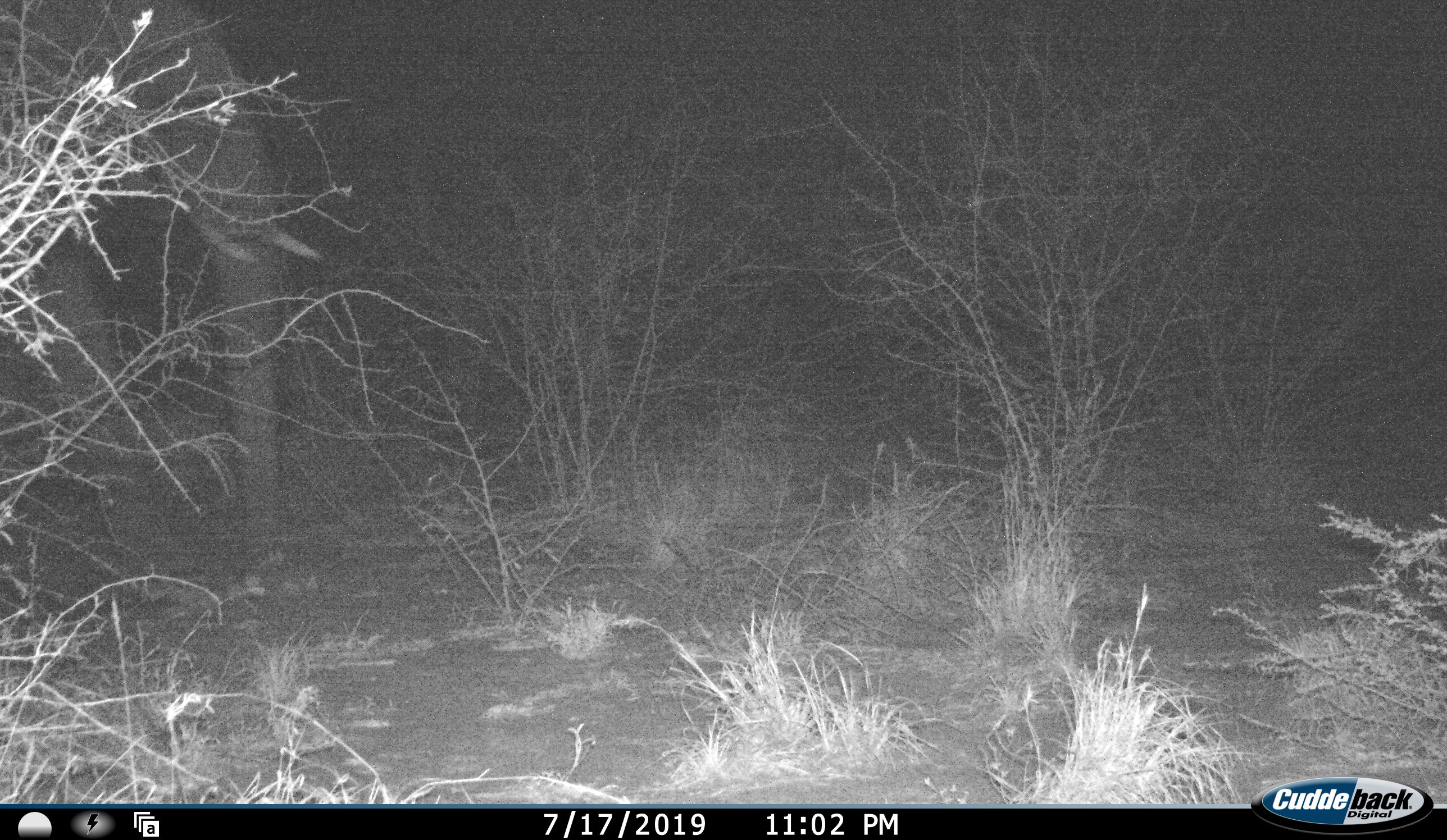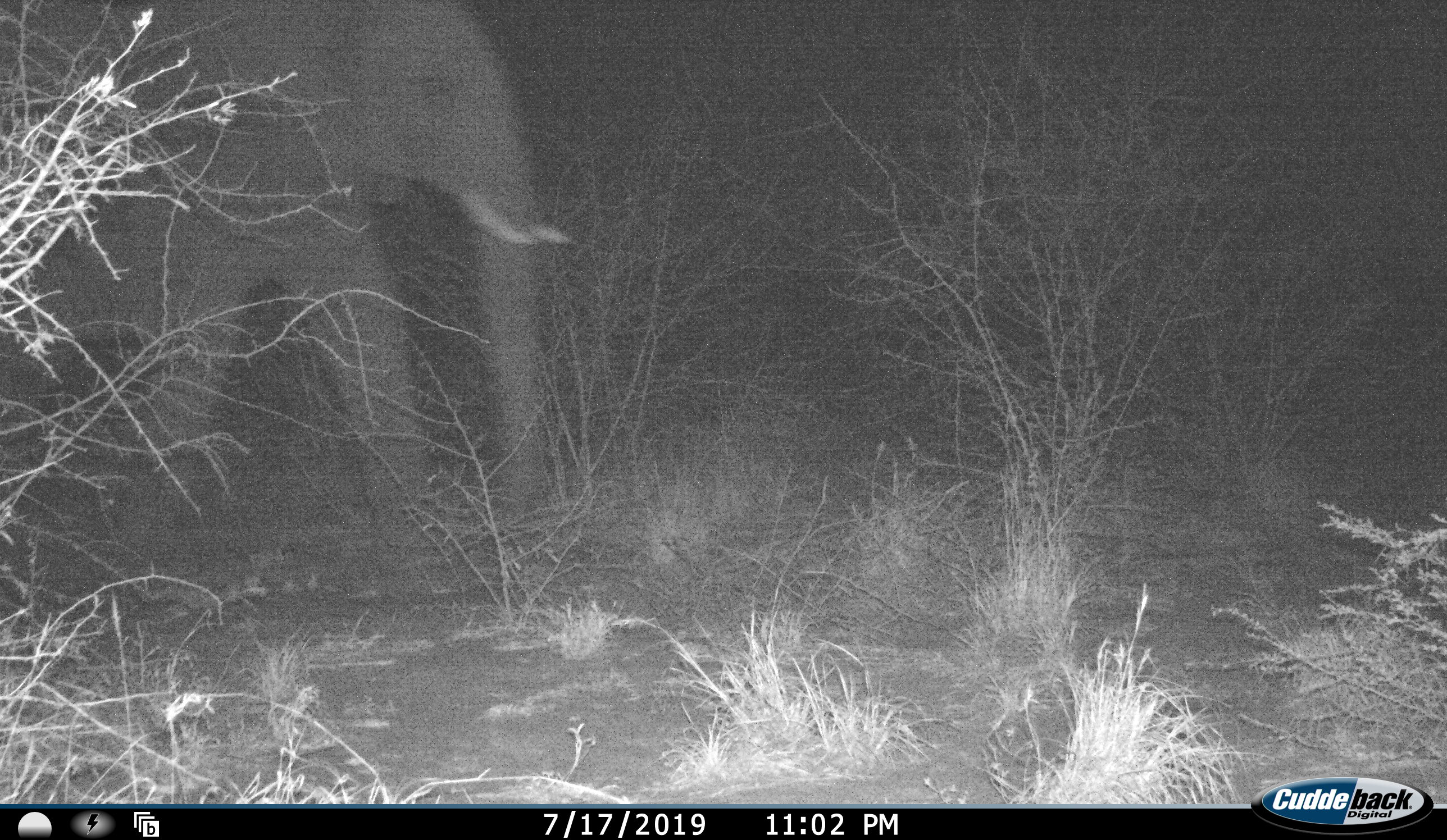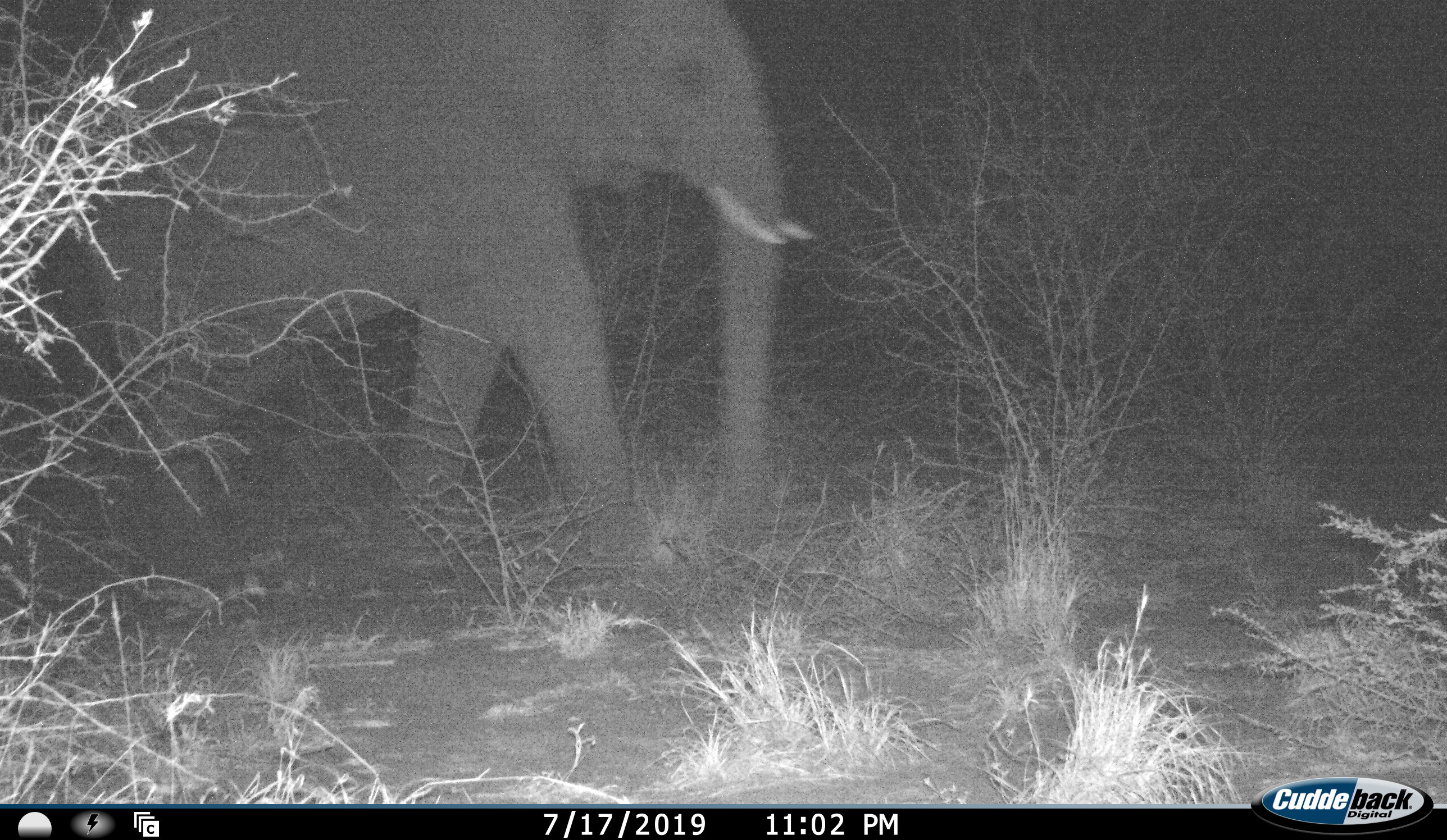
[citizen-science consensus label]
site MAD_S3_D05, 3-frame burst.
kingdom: Animalia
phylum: Chordata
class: Mammalia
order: Proboscidea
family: Elephantidae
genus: Loxodonta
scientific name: Loxodonta africana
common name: african bush elephant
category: elephant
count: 1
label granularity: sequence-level